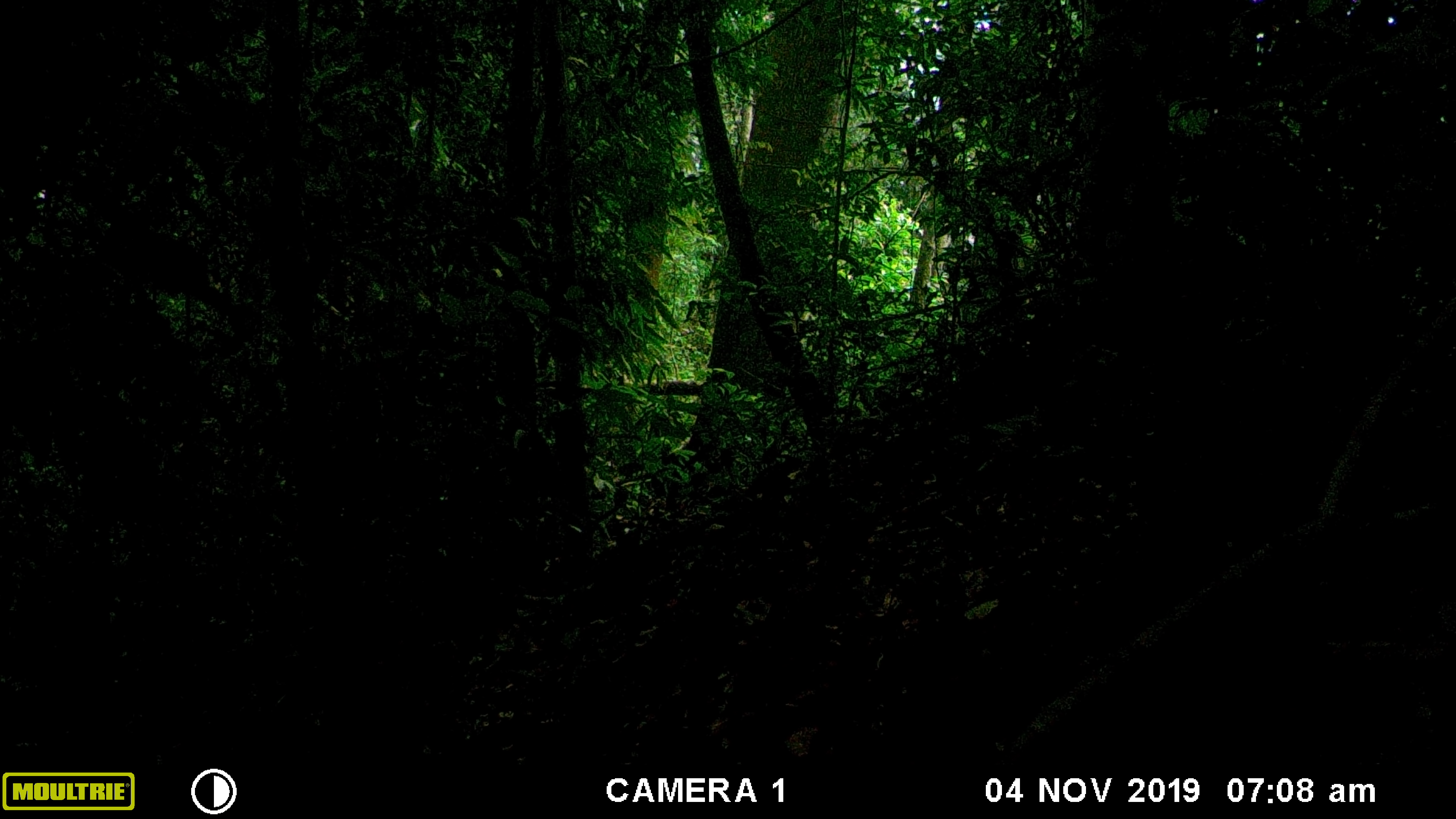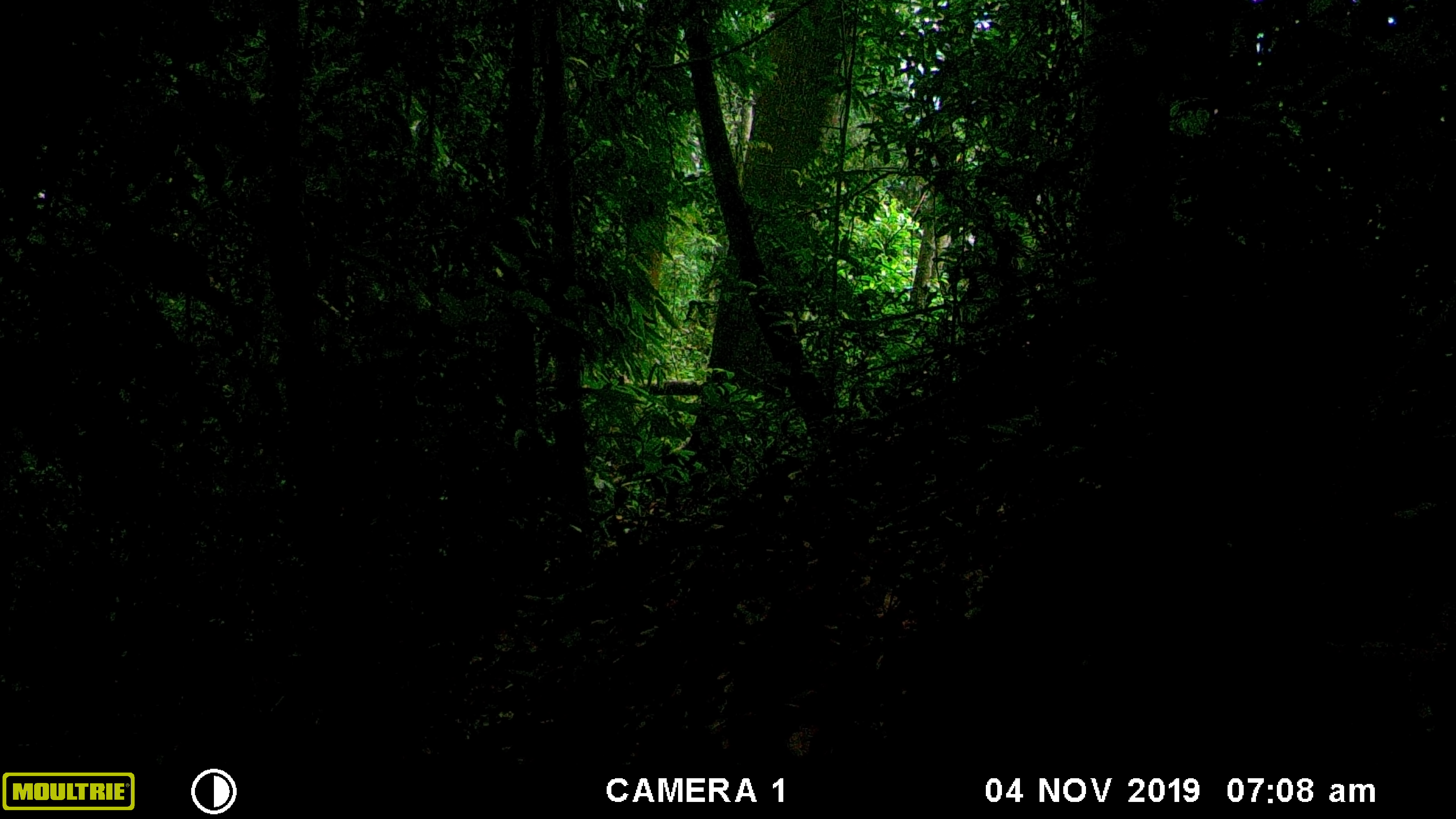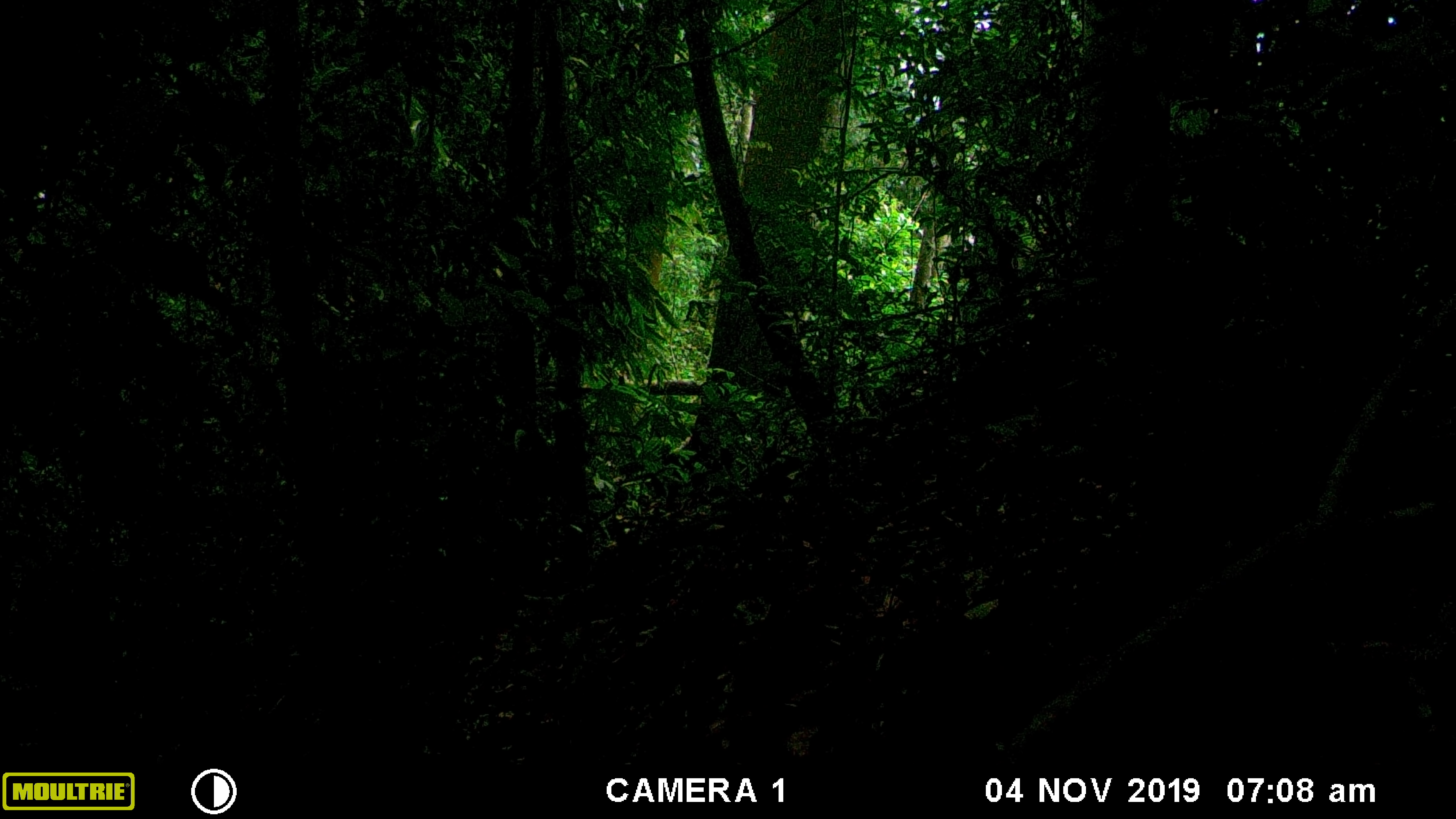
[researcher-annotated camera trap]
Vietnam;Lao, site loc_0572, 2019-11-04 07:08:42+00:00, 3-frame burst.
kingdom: Animalia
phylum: Chordata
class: Mammalia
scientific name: Mammalia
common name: mammal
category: unidentified small mammal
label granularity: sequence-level